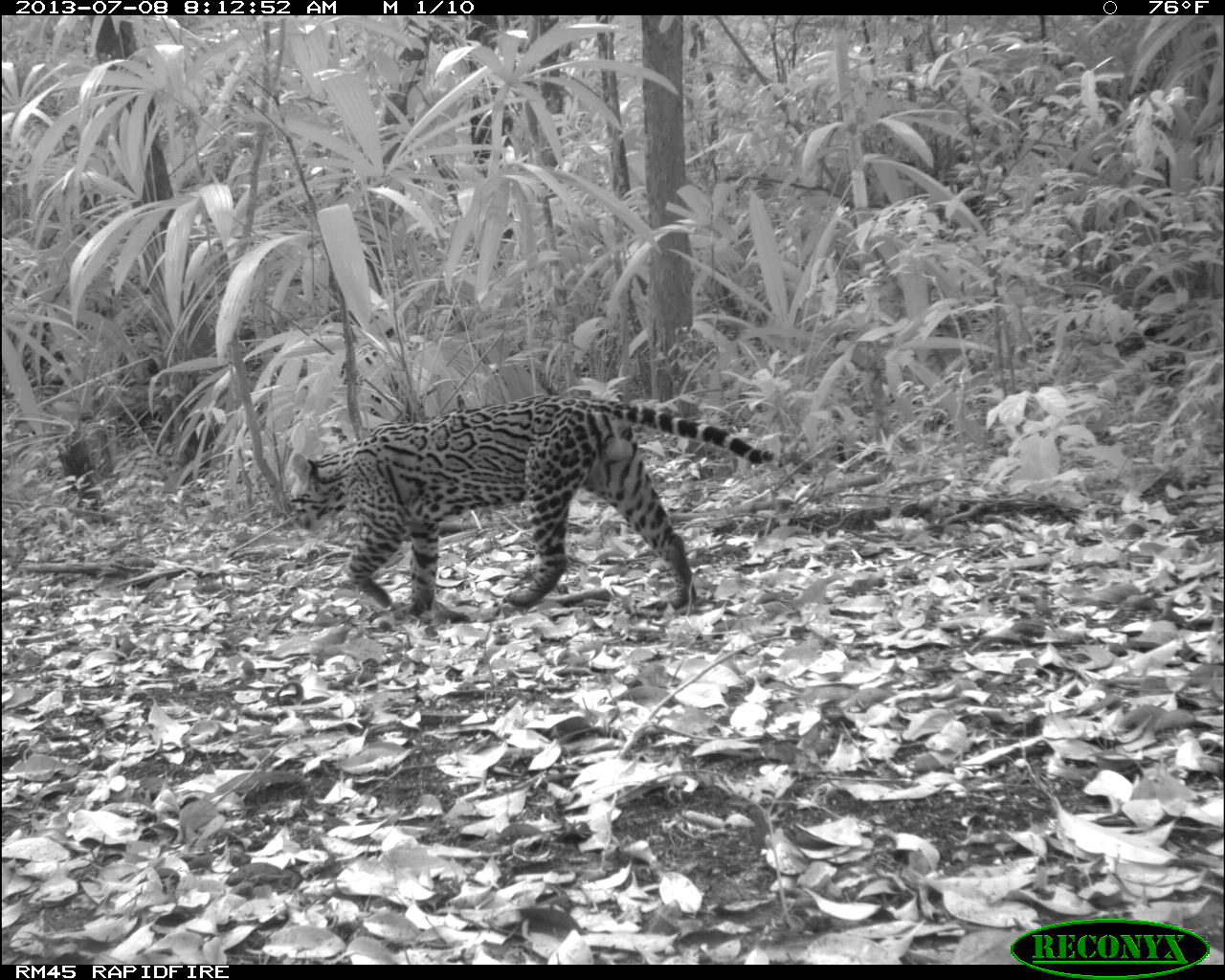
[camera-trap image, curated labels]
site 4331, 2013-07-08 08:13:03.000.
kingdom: Animalia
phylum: Chordata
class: Mammalia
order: Carnivora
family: Felidae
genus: Leopardus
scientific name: Leopardus pardalis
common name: ocelot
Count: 1.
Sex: male.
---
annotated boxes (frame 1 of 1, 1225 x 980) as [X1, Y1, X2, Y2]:
leopardus pardalis: [286, 391, 774, 618]